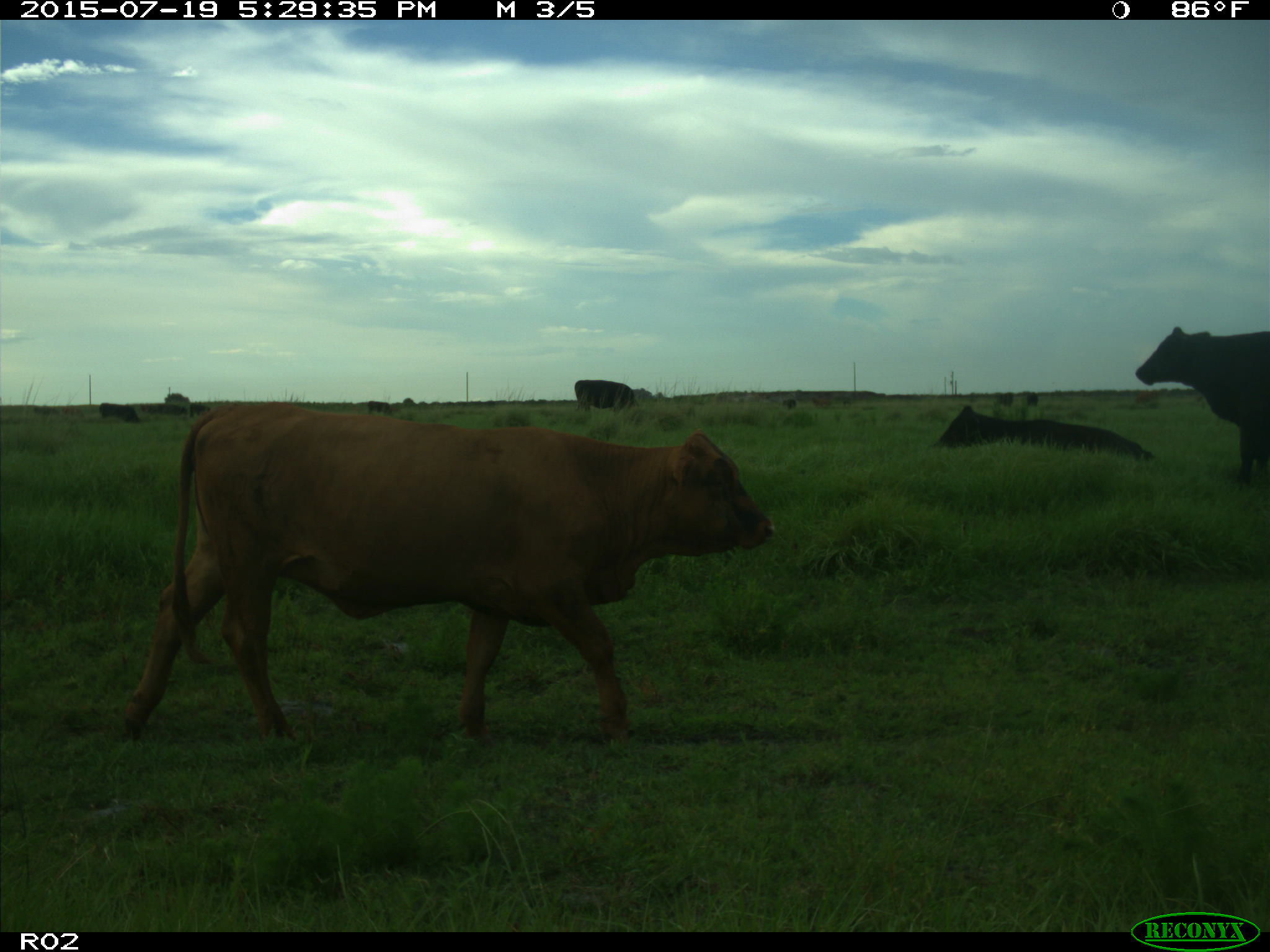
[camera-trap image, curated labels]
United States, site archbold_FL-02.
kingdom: Animalia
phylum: Chordata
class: Mammalia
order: Artiodactyla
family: Bovidae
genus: Bos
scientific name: Bos taurus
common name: domestic cow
Bos taurus (domestic cow).